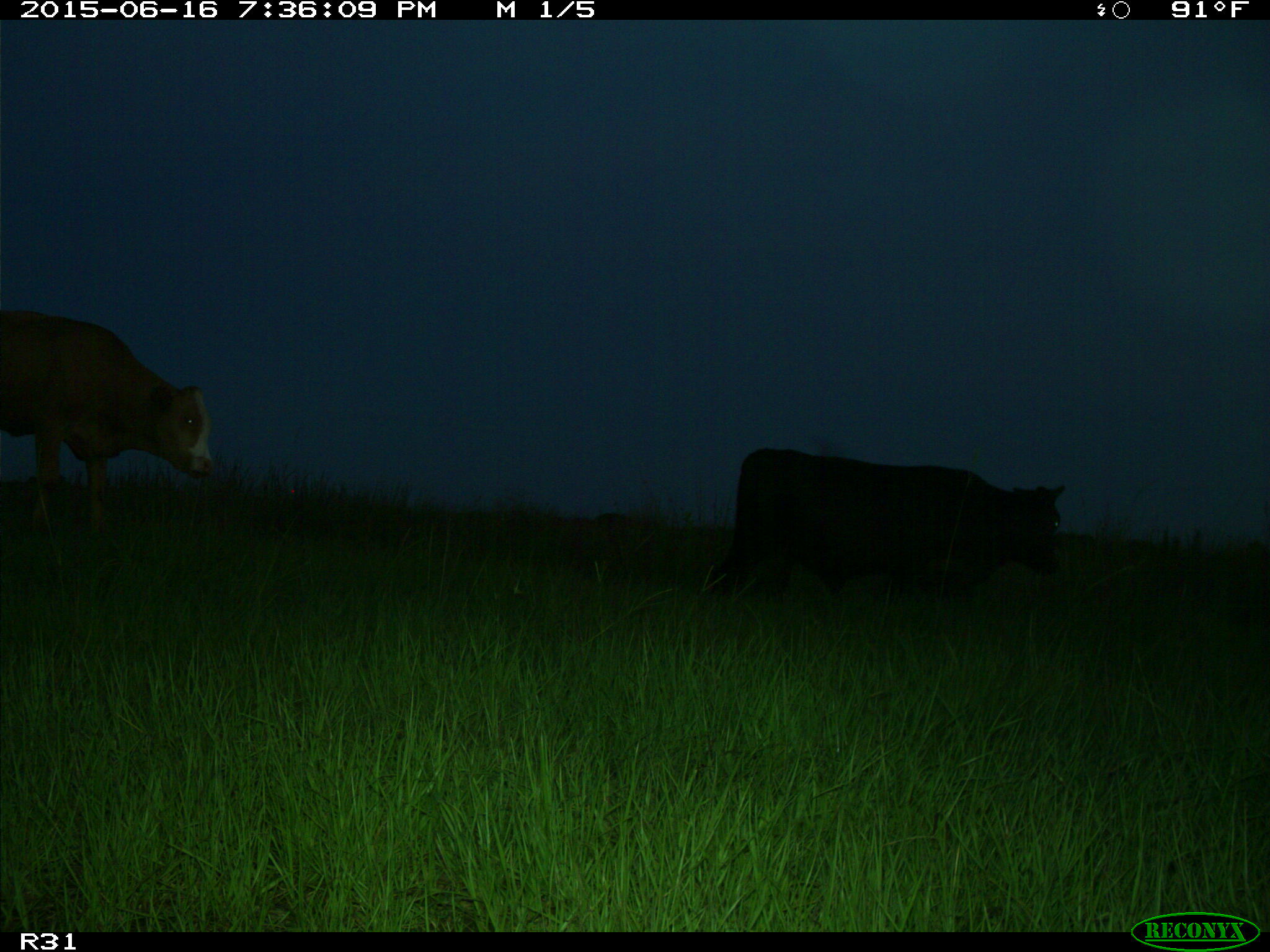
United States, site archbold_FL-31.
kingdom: Animalia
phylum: Chordata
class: Mammalia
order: Artiodactyla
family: Bovidae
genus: Bos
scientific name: Bos taurus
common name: domestic cow